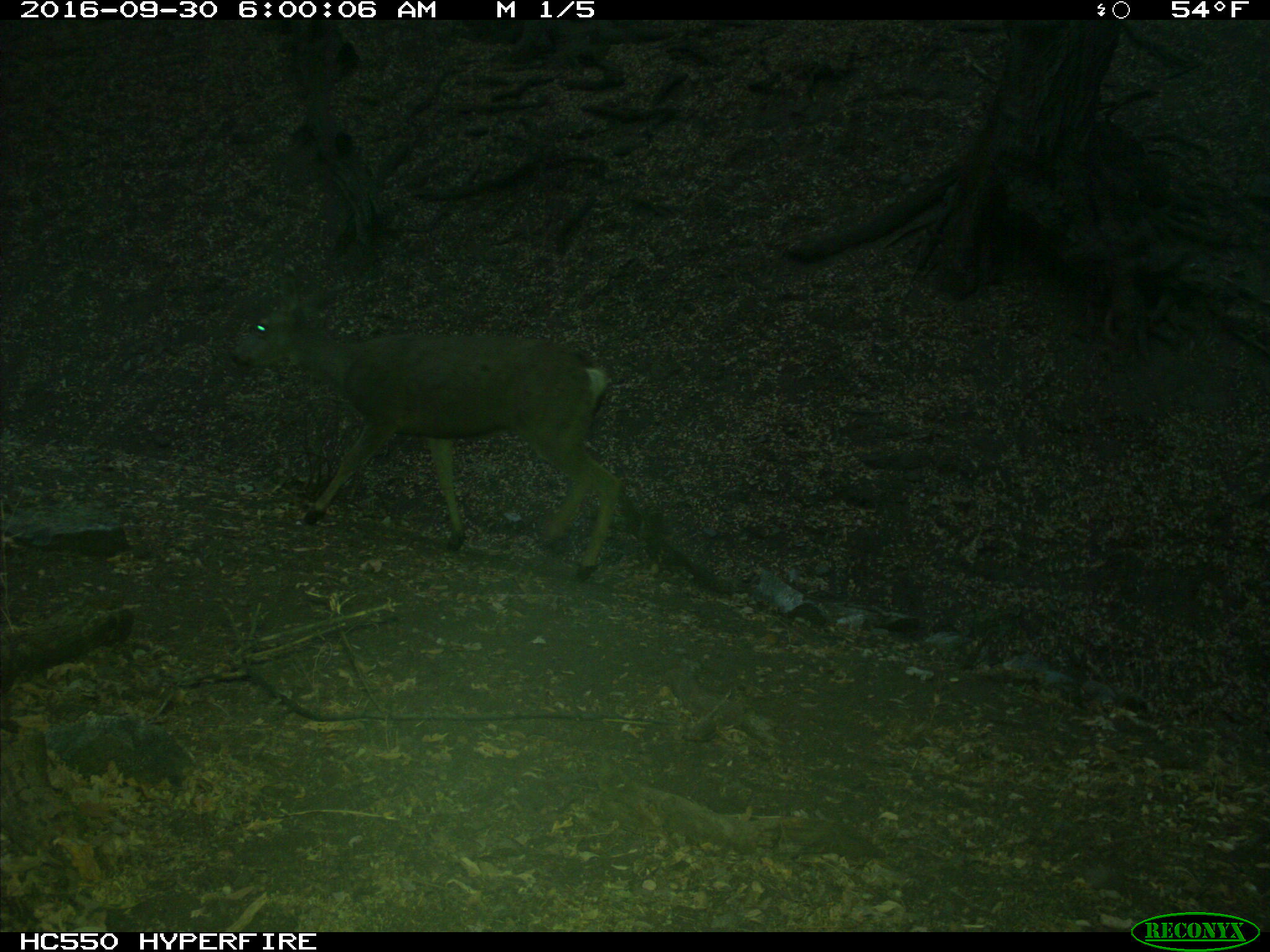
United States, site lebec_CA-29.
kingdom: Animalia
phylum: Chordata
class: Mammalia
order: Artiodactyla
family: Cervidae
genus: Odocoileus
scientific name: Odocoileus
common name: deer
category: unidentified deer